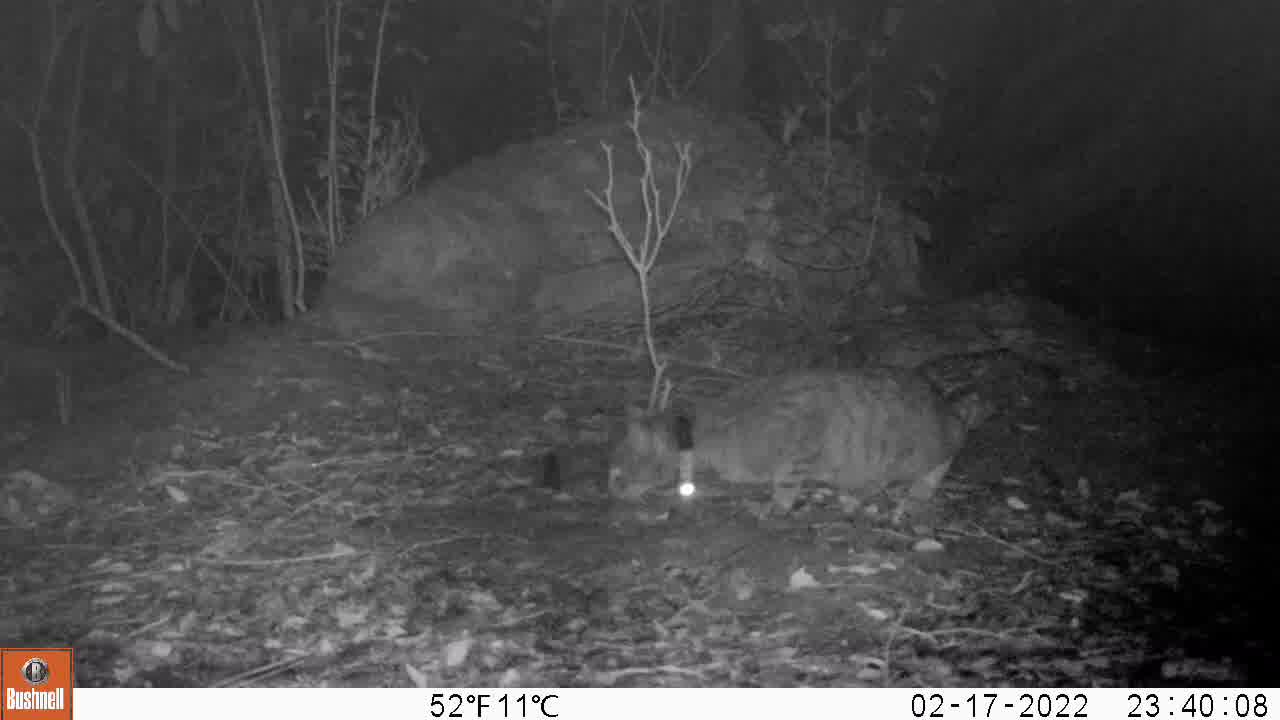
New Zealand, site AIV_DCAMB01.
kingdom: Animalia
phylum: Chordata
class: Mammalia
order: Carnivora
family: Felidae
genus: Felis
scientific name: Felis catus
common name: domestic cat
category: cat